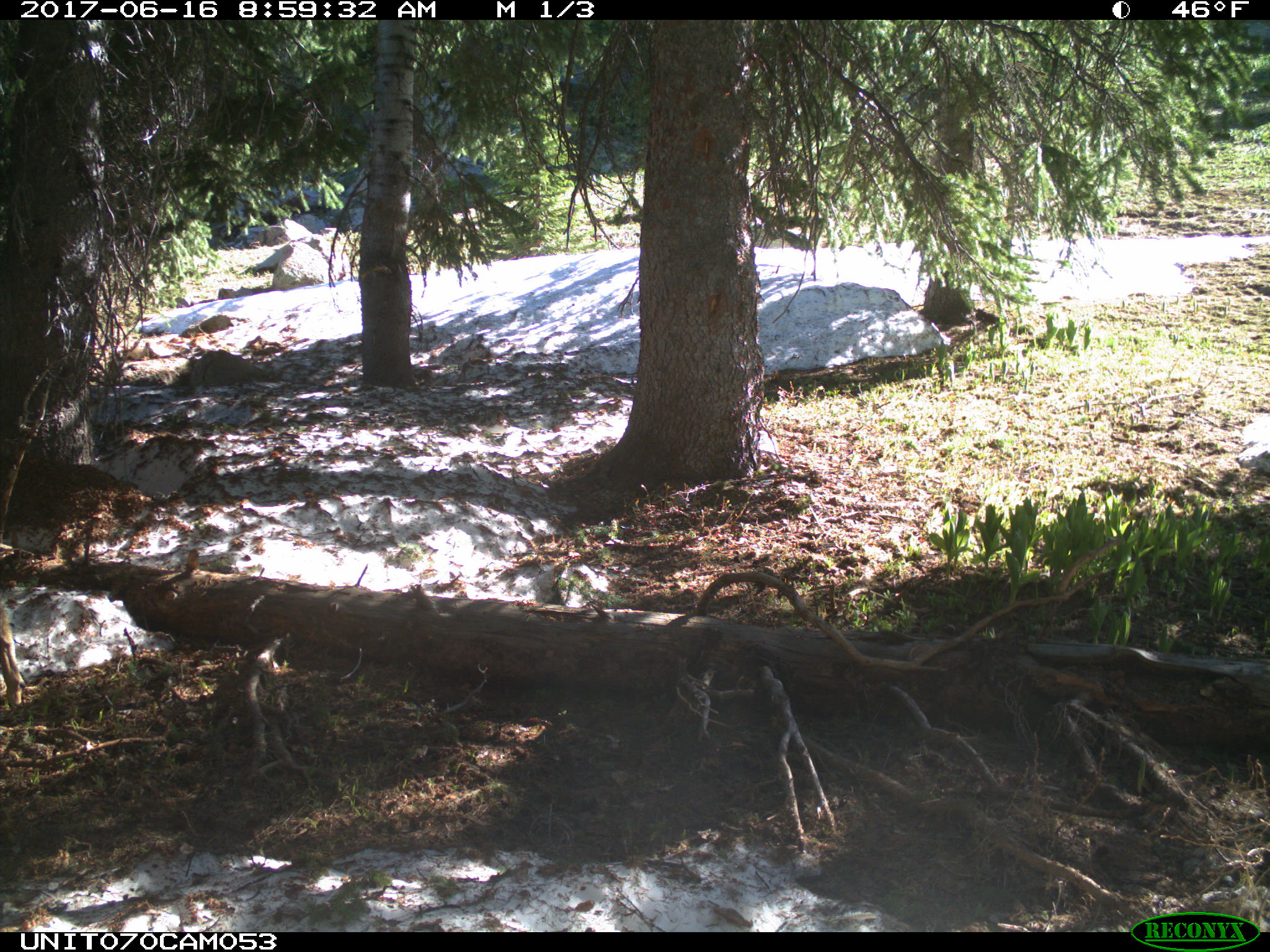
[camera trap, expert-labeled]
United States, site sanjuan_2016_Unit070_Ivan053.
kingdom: Animalia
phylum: Chordata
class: Mammalia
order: Artiodactyla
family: Cervidae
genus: Odocoileus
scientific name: Odocoileus hemionus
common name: mule deer